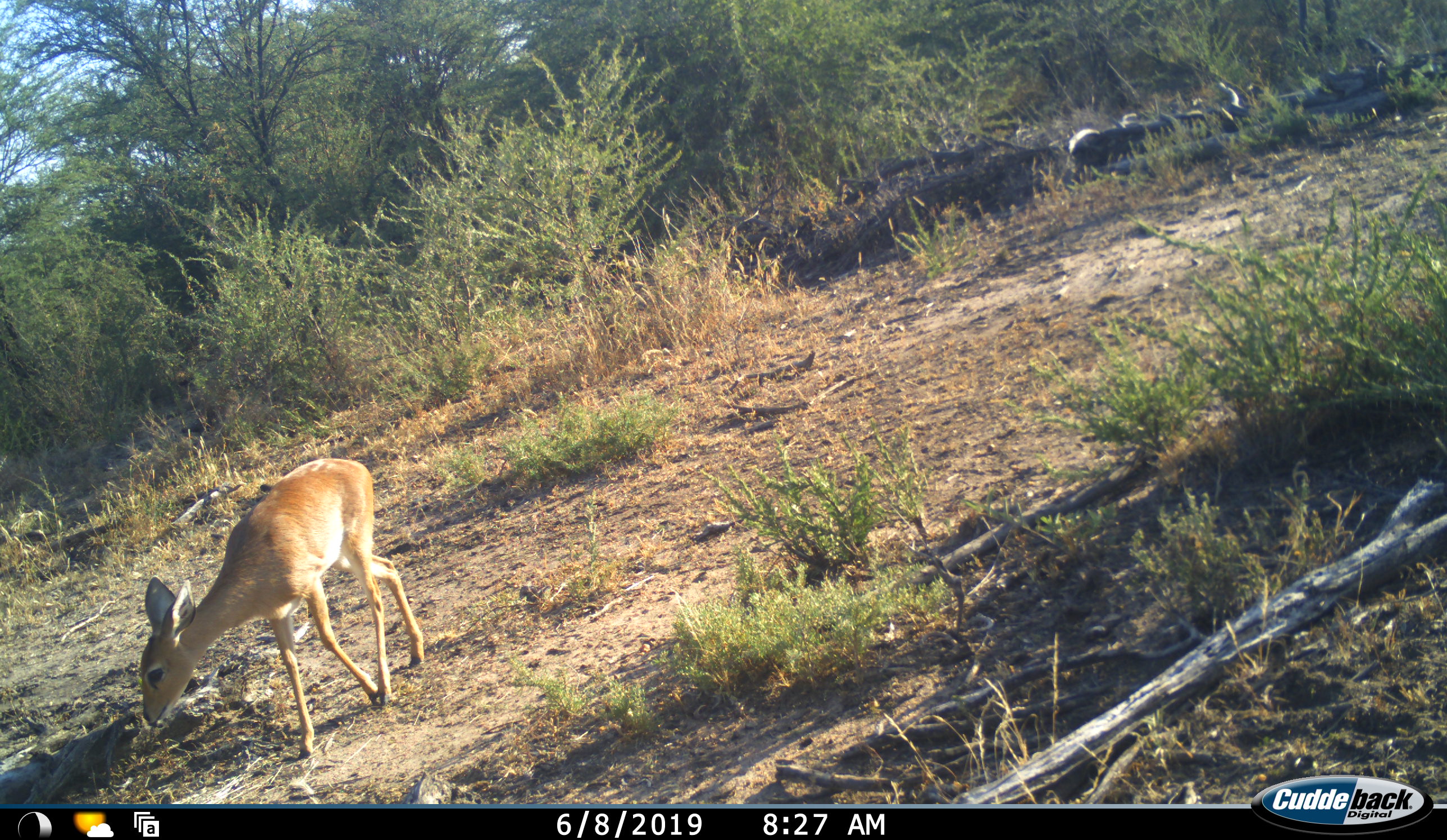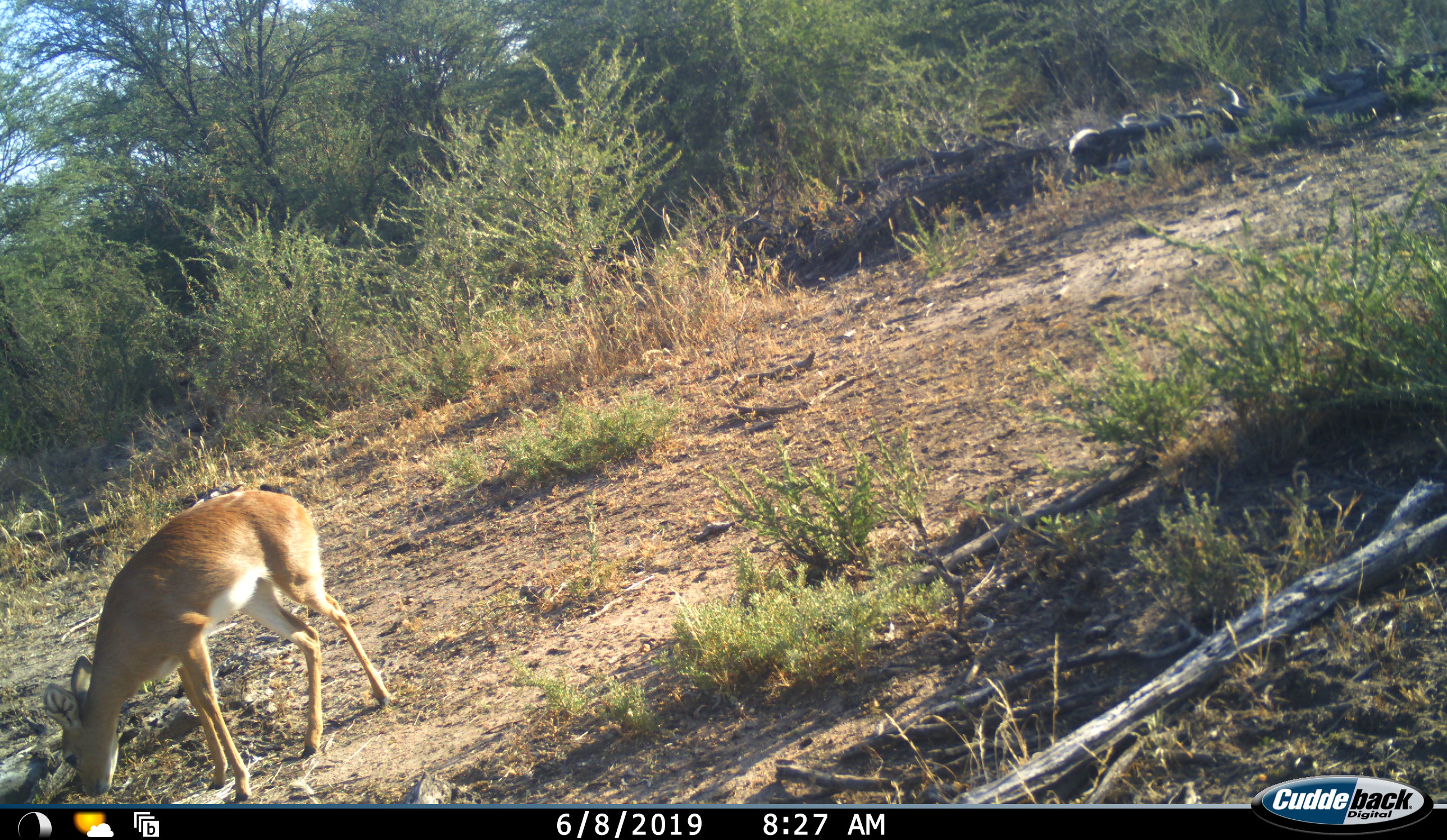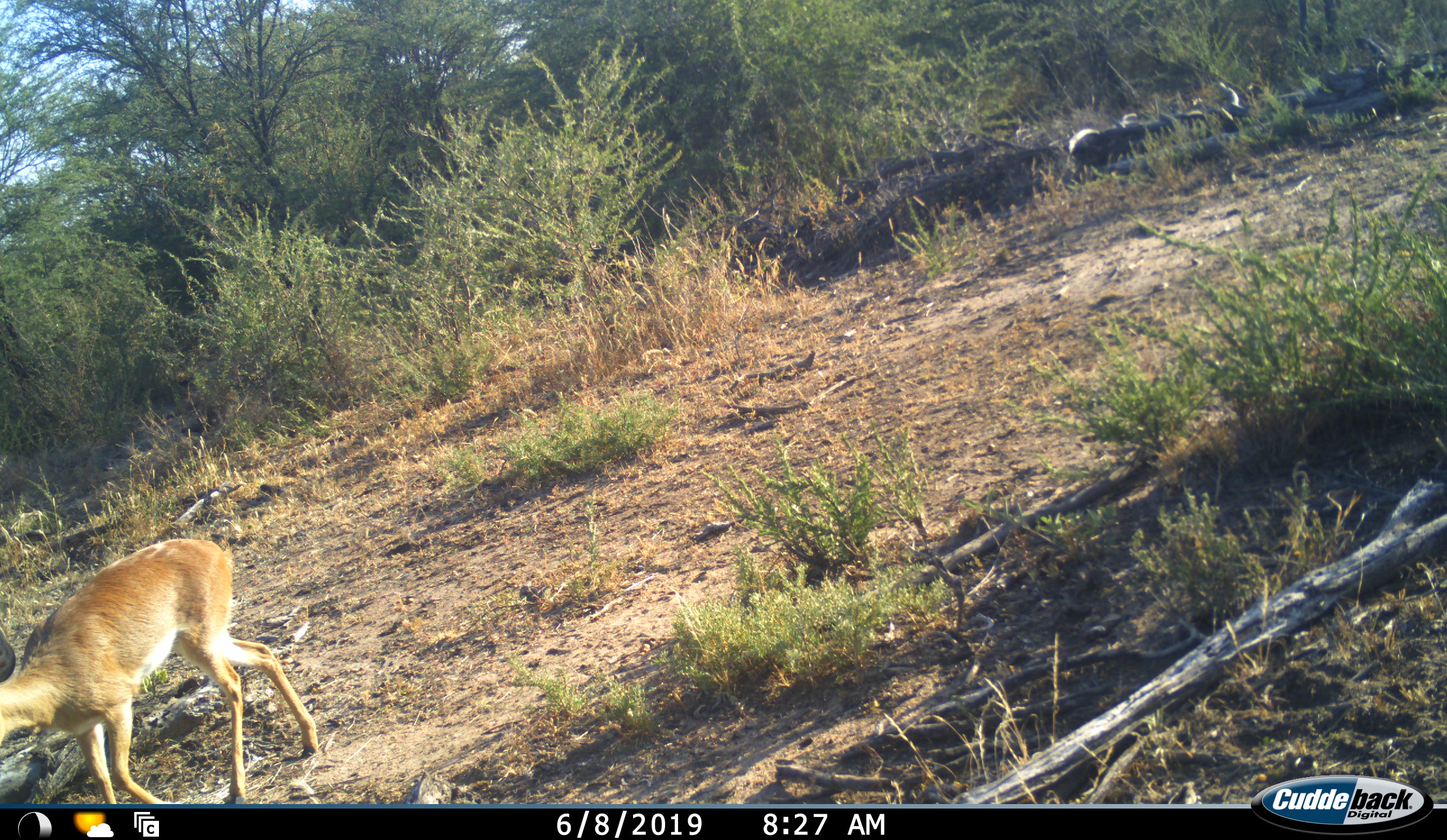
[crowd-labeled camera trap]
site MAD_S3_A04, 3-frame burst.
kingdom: Animalia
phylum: Chordata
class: Mammalia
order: Artiodactyla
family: Bovidae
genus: Raphicerus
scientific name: Raphicerus campestris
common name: steenbok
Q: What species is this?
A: Steenbok (Raphicerus campestris).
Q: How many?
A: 1.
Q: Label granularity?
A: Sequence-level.